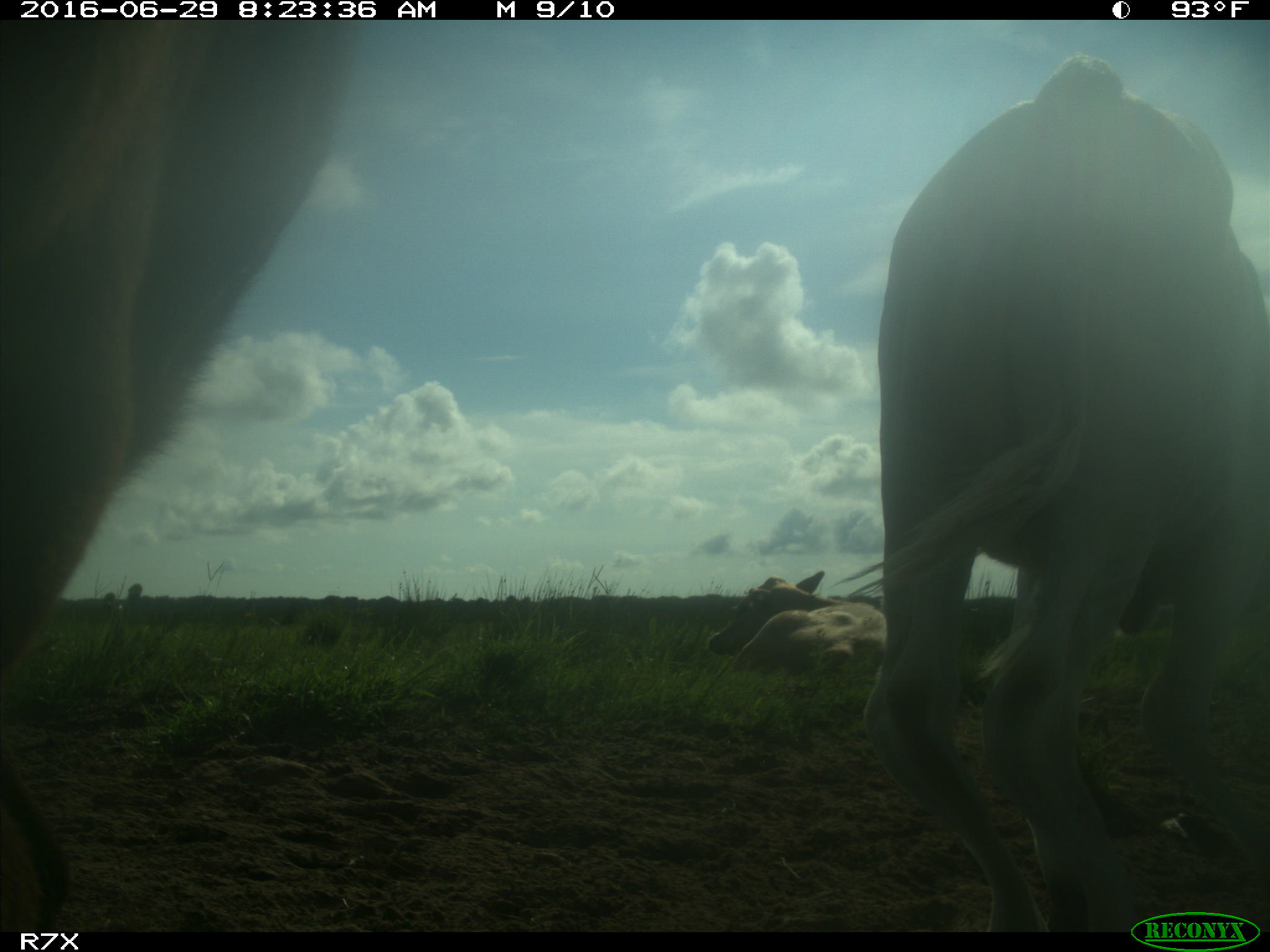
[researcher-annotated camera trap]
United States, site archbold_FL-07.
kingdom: Animalia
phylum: Chordata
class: Mammalia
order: Artiodactyla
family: Bovidae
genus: Bos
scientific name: Bos taurus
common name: domestic cow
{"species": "Bos taurus (domestic cow)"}